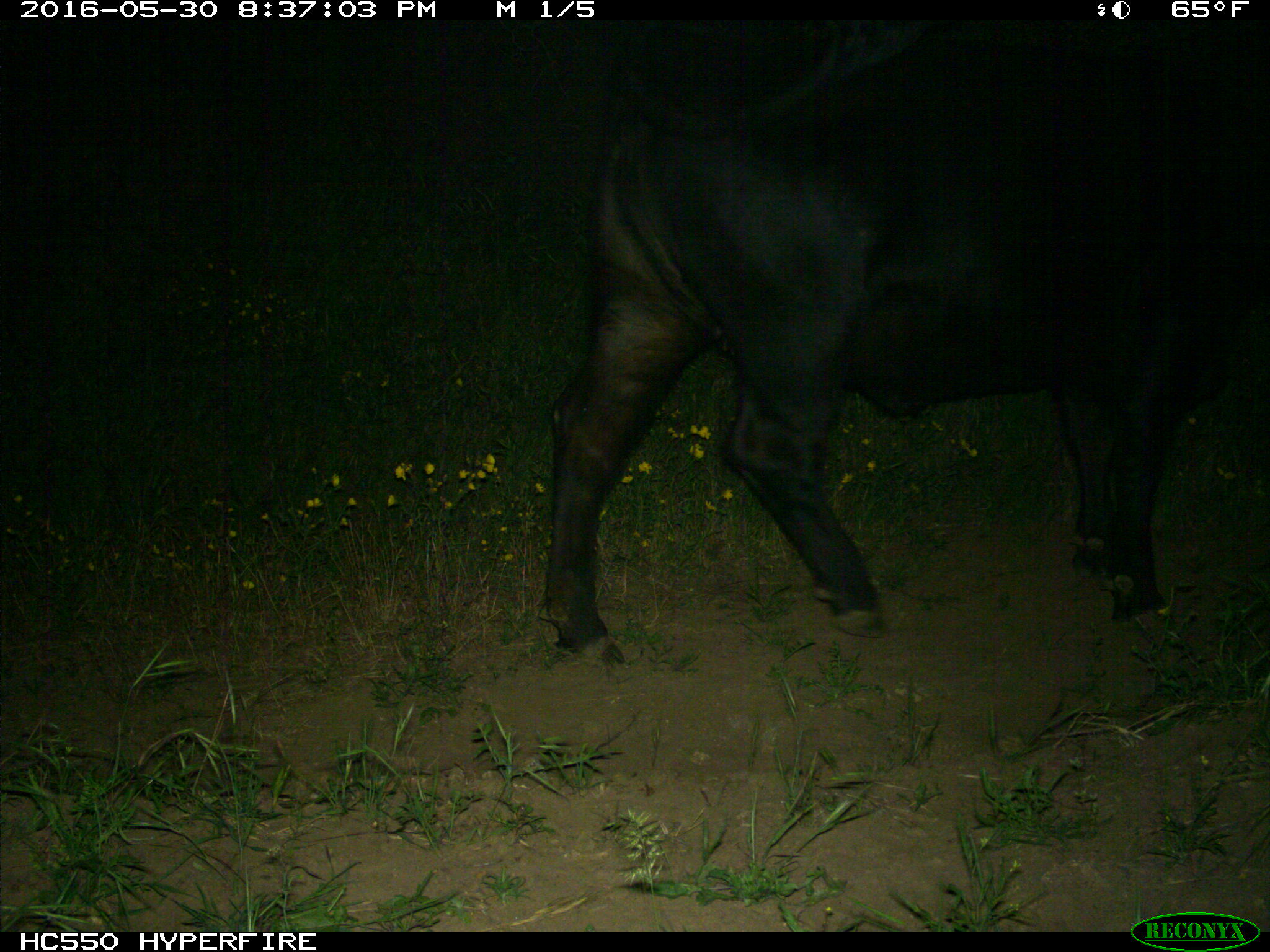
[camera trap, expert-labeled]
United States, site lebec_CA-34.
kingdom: Animalia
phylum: Chordata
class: Mammalia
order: Artiodactyla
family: Bovidae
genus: Bos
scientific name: Bos taurus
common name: domestic cow